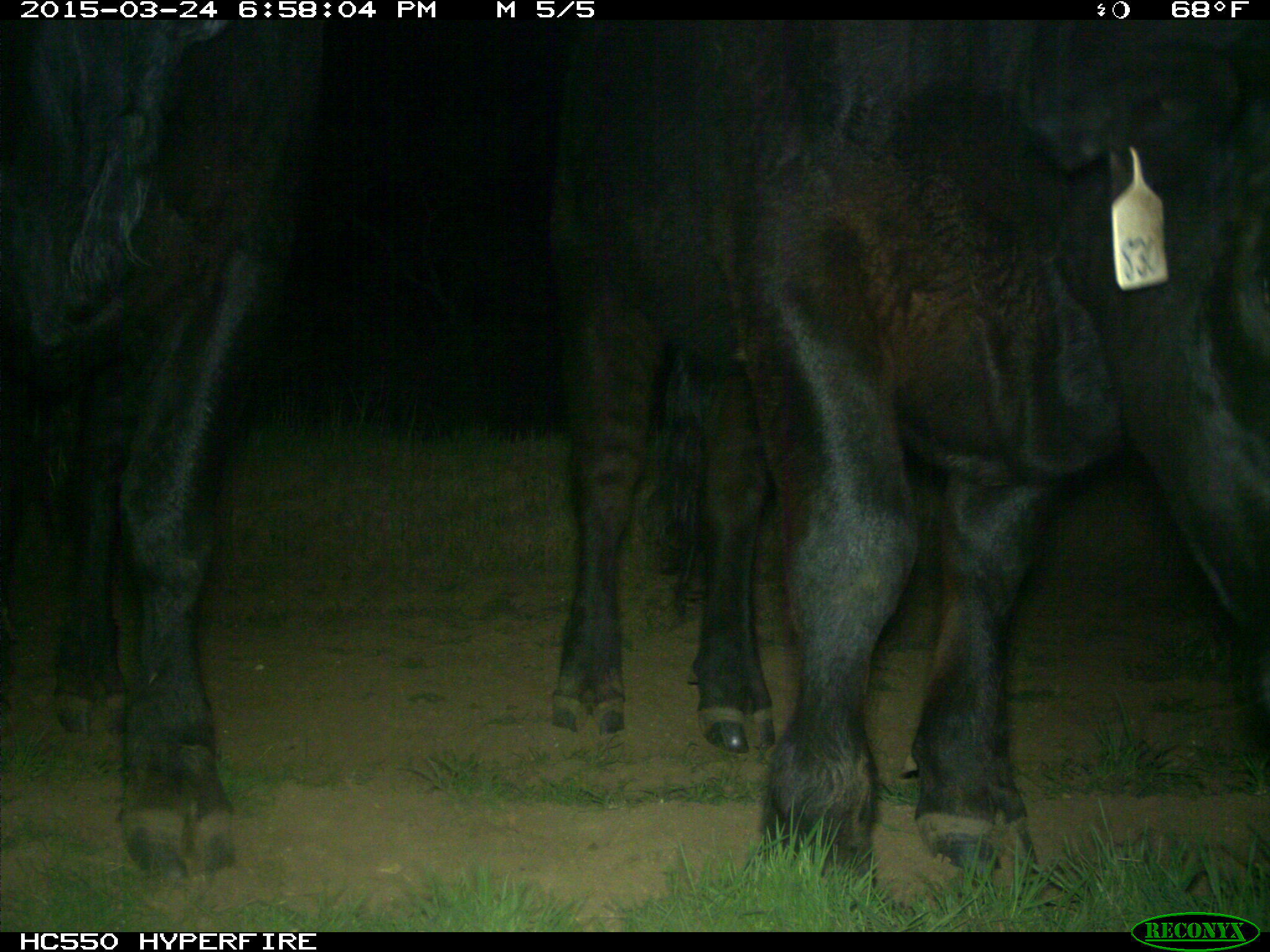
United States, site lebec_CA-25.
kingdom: Animalia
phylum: Chordata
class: Mammalia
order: Artiodactyla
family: Bovidae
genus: Bos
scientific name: Bos taurus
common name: domestic cow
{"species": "Bos taurus (domestic cow)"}